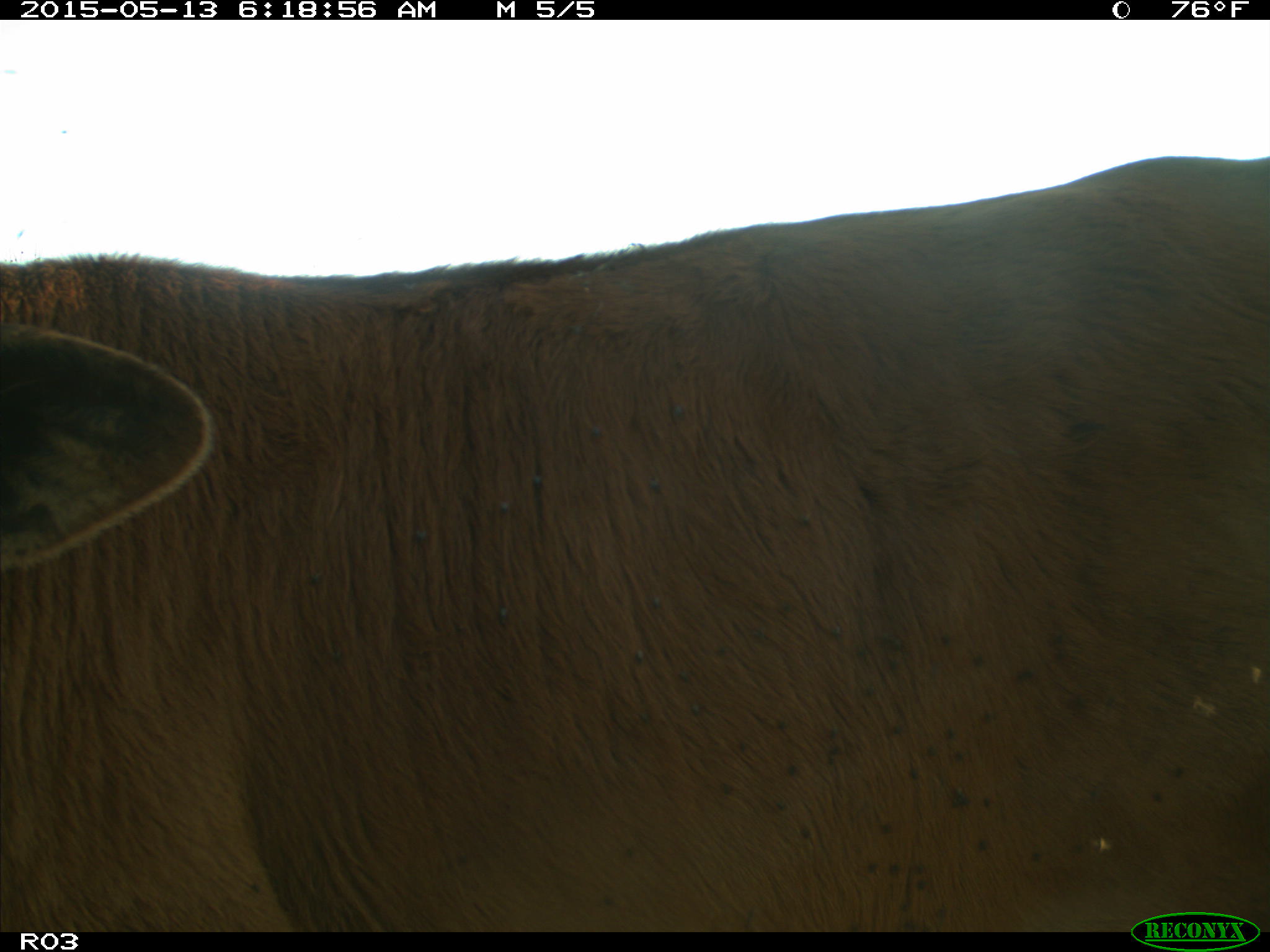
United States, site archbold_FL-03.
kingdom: Animalia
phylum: Chordata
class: Mammalia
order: Artiodactyla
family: Bovidae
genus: Bos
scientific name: Bos taurus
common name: domestic cow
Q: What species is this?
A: Bos taurus (domestic cow).